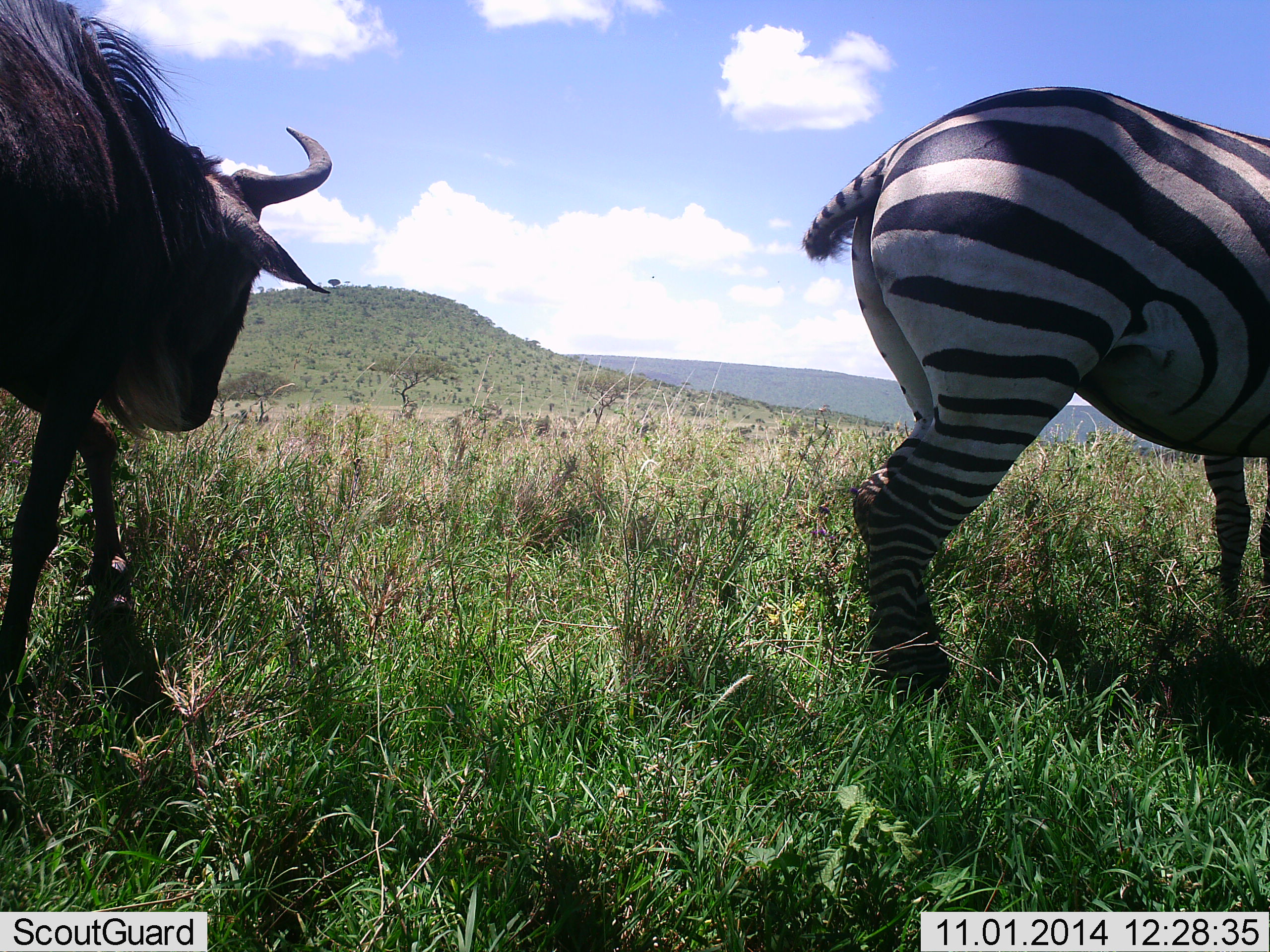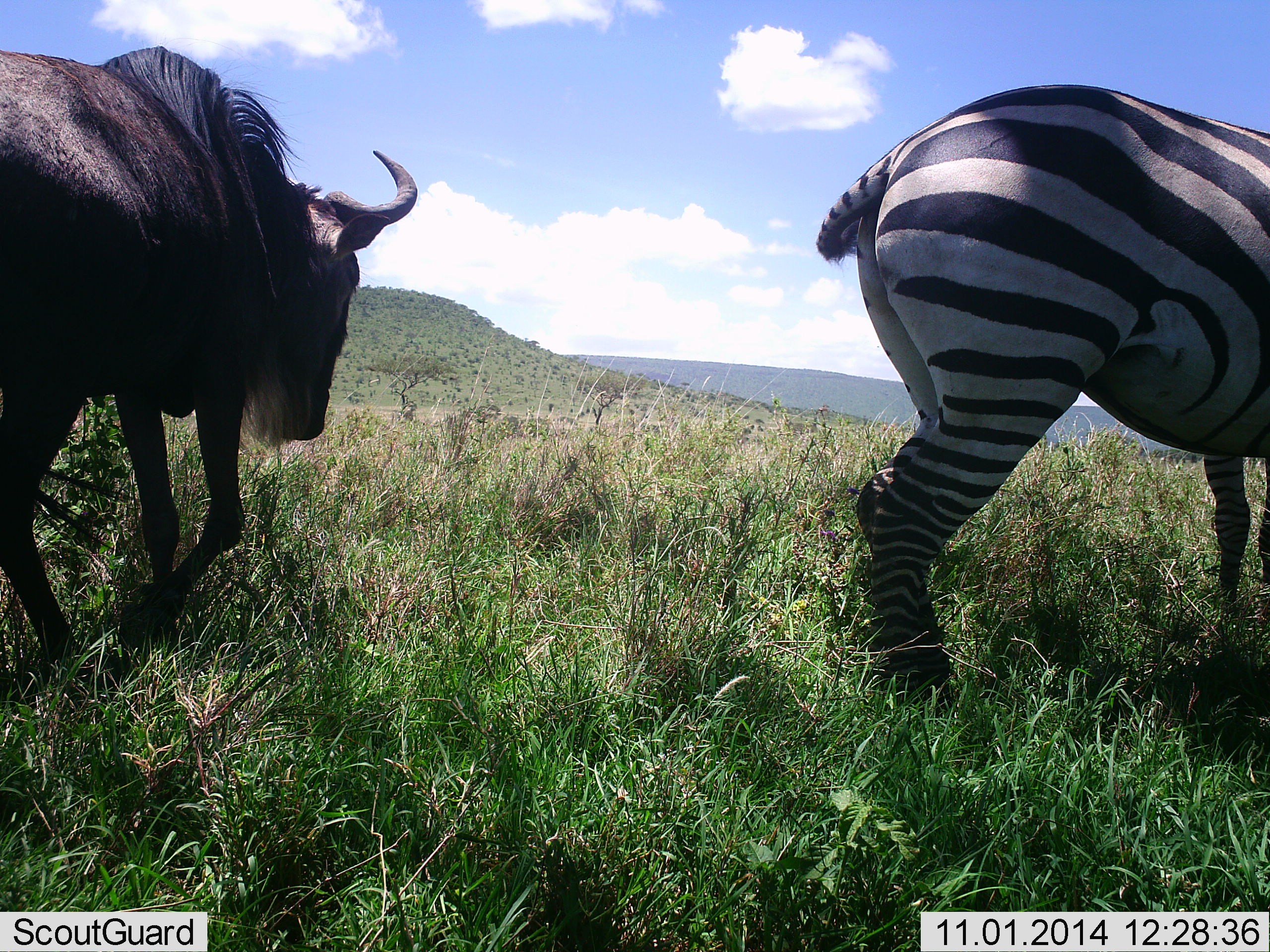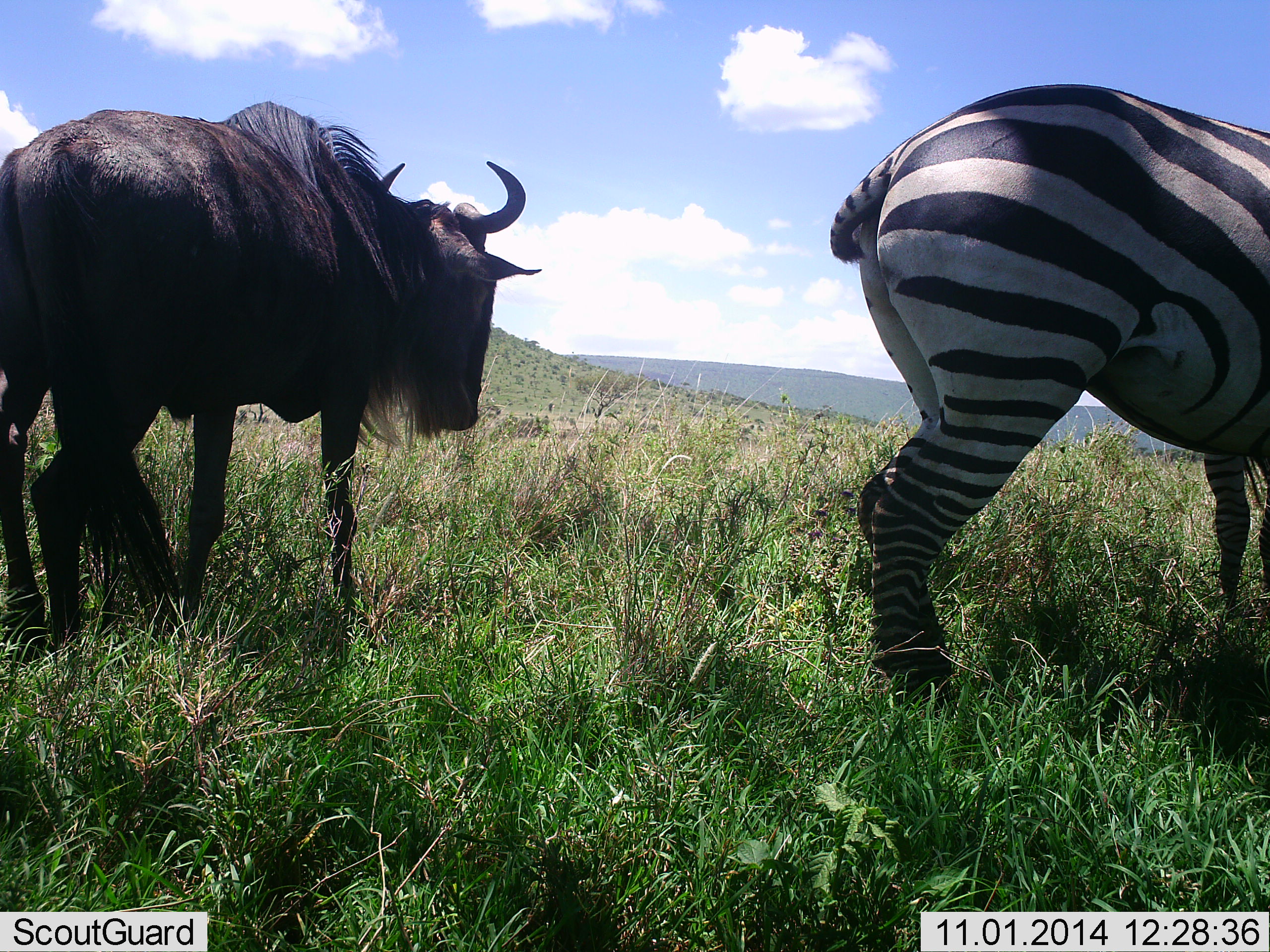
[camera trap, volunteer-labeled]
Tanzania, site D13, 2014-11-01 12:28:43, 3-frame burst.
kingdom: Animalia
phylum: Chordata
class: Mammalia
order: Artiodactyla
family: Bovidae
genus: Connochaetes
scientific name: Connochaetes taurinus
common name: blue wildebeest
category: wildebeest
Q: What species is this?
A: Wildebeest (blue wildebeest) (Connochaetes taurinus).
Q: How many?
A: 1.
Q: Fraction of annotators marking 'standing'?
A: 20%.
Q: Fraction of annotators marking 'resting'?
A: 0%.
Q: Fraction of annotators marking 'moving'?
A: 90%.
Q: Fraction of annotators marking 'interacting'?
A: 0%.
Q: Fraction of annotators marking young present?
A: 0%.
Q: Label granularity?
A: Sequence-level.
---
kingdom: Animalia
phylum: Chordata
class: Mammalia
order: Perissodactyla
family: Equidae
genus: Equus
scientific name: Equus quagga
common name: plains zebra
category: zebra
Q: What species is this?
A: Zebra (plains zebra) (Equus quagga).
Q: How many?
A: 1.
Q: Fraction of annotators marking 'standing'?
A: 82%.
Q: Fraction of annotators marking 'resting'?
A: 0%.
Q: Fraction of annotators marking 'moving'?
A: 0%.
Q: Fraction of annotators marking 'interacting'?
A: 0%.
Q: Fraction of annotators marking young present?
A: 0%.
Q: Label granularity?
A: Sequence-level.